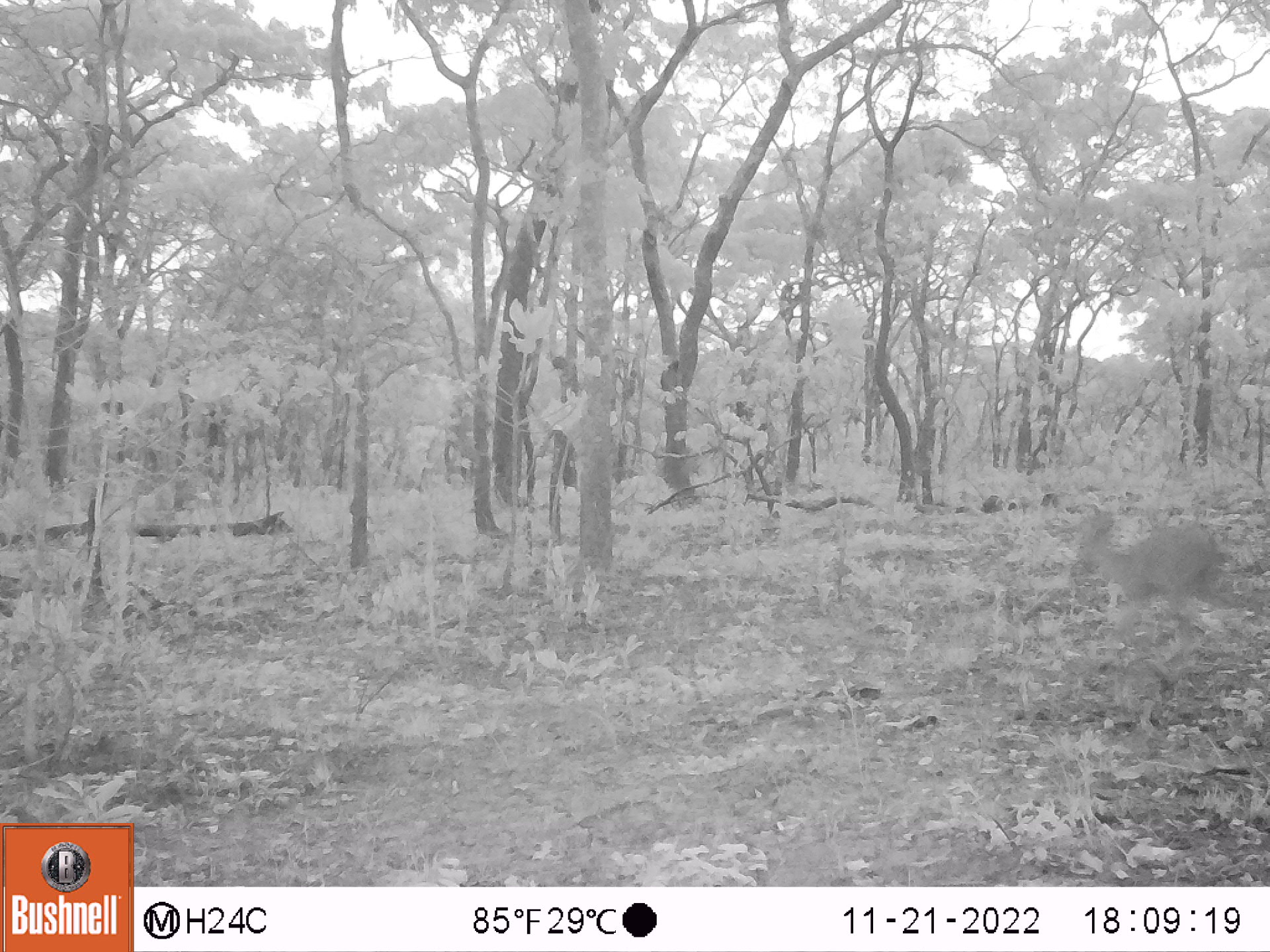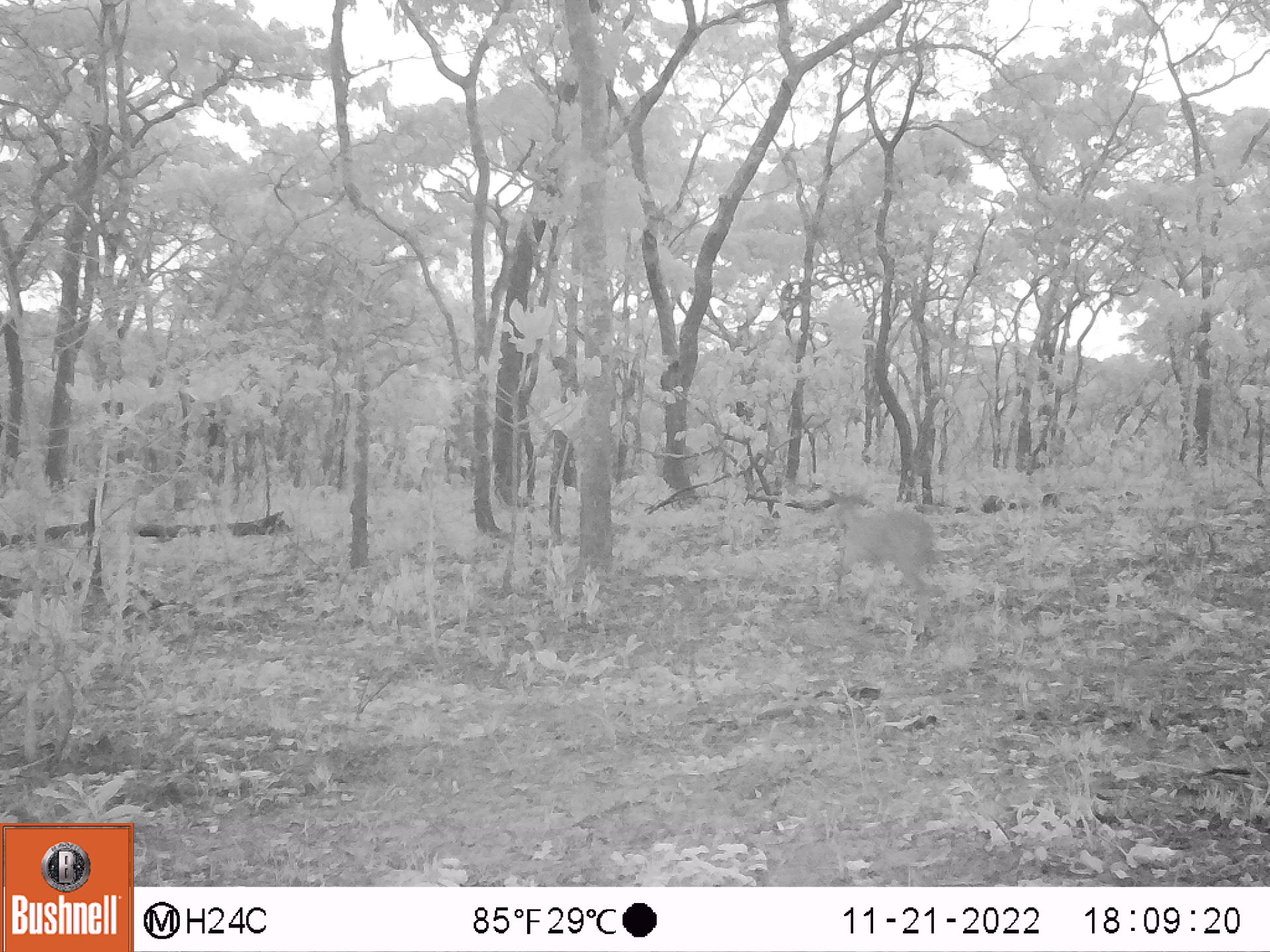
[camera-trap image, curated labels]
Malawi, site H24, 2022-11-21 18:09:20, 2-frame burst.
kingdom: Animalia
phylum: Chordata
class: Mammalia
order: Artiodactyla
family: Bovidae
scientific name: Antilopinae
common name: small antelope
Small antelope (Antilopinae), count 1.